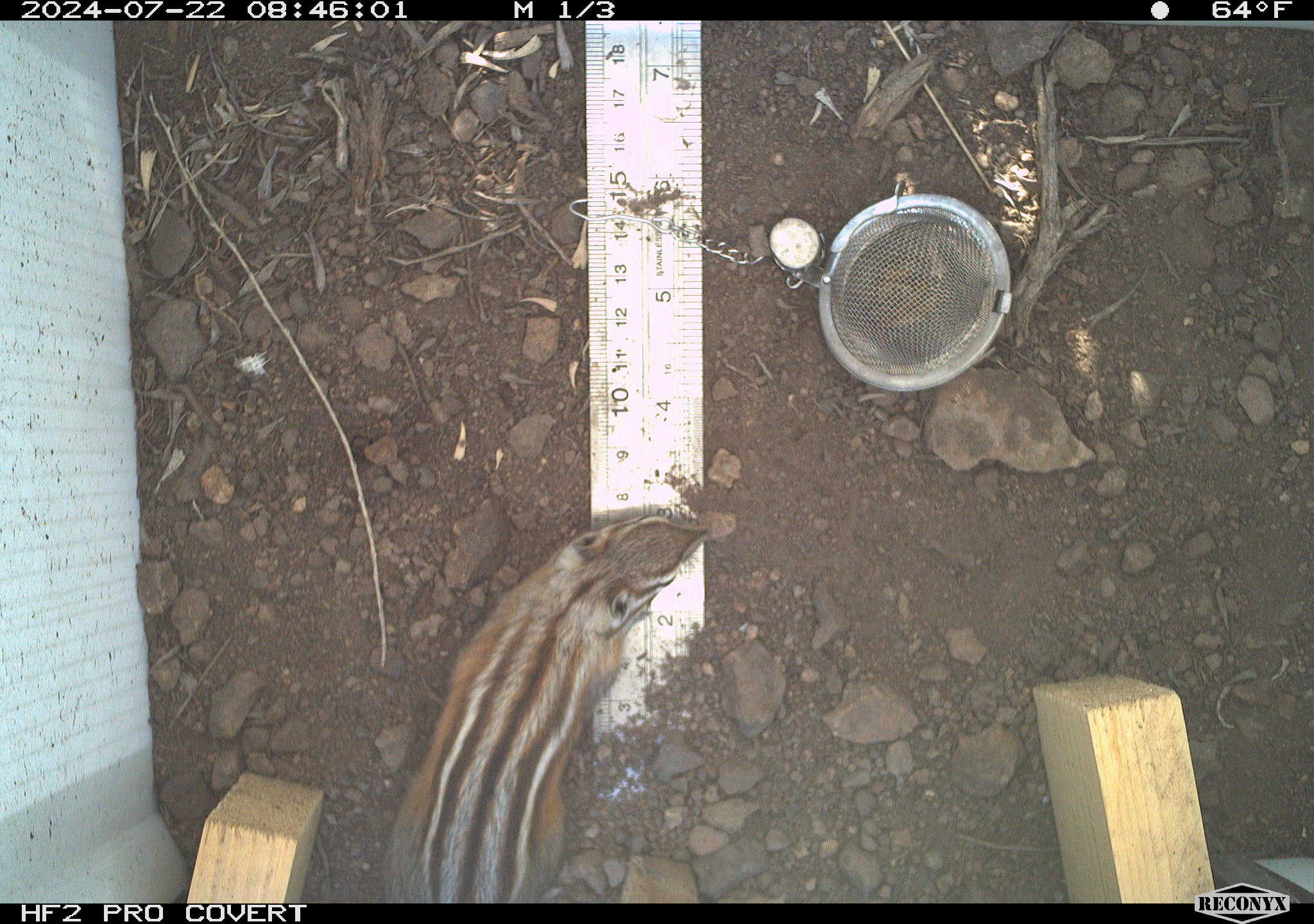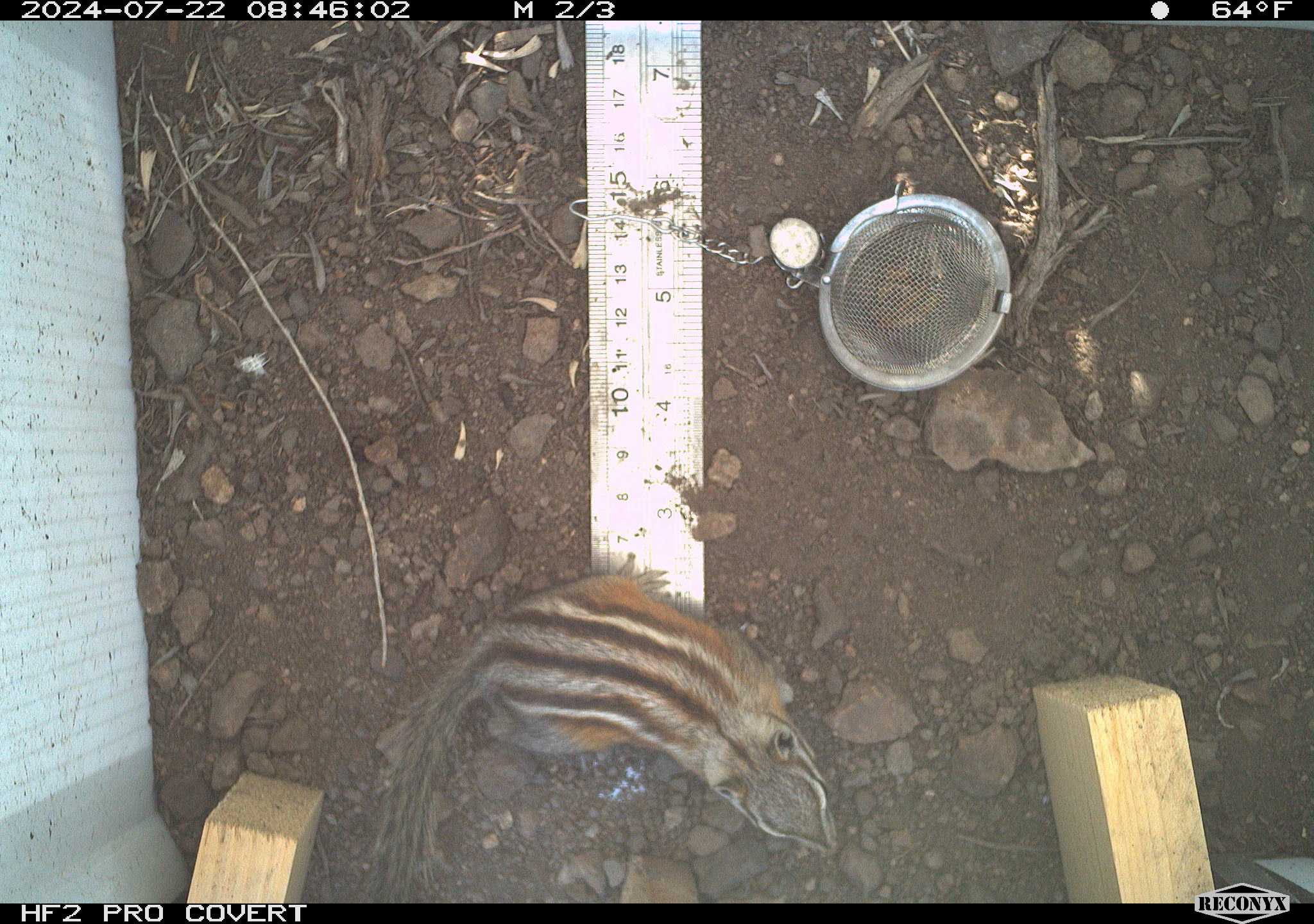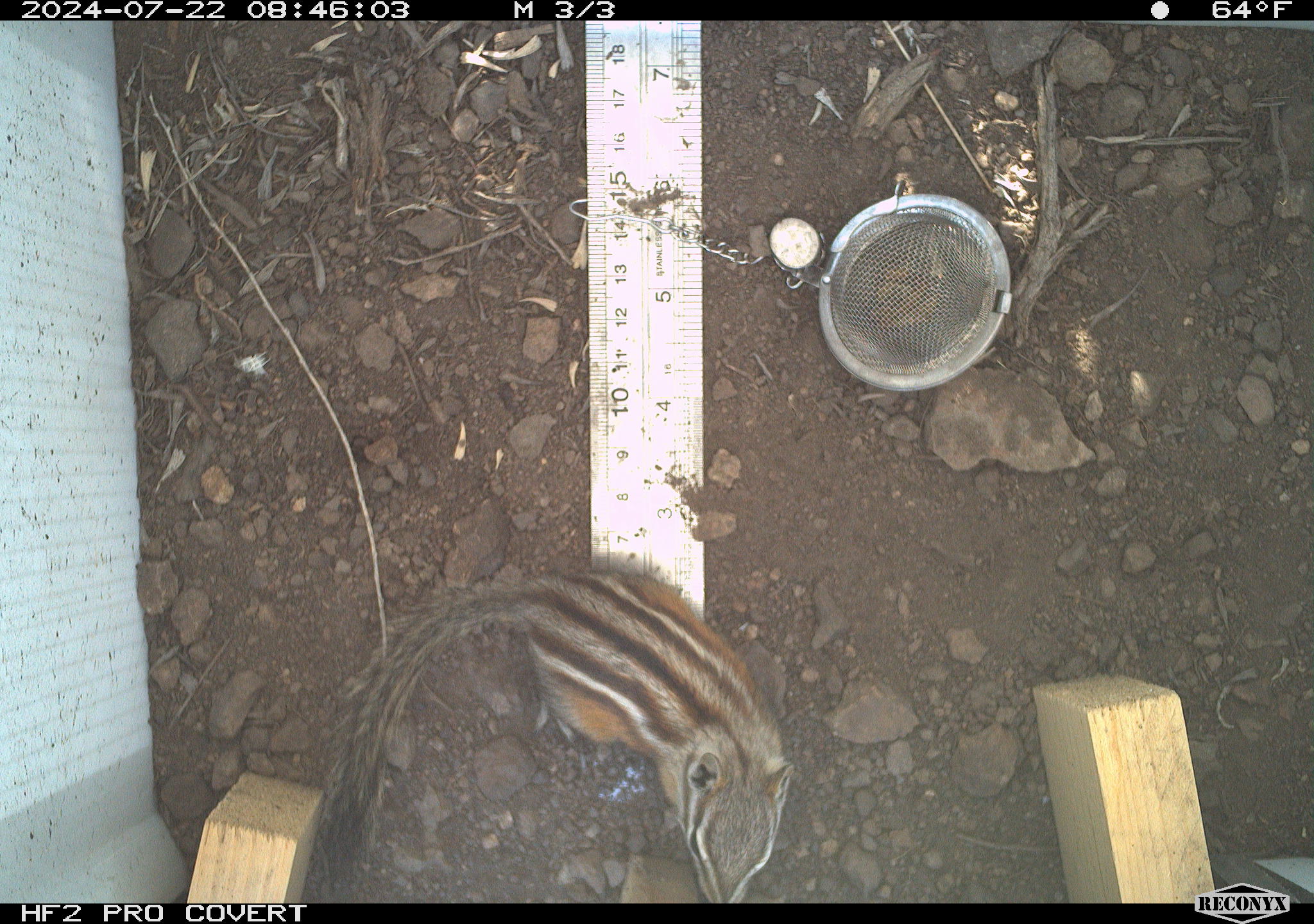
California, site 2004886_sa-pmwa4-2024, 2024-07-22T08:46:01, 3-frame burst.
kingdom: Animalia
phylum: Chordata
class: Mammalia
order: Rodentia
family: Sciuridae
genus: Neotamias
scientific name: Neotamias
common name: western chipmunks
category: neotamias species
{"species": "neotamias species (western chipmunks) (Neotamias)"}